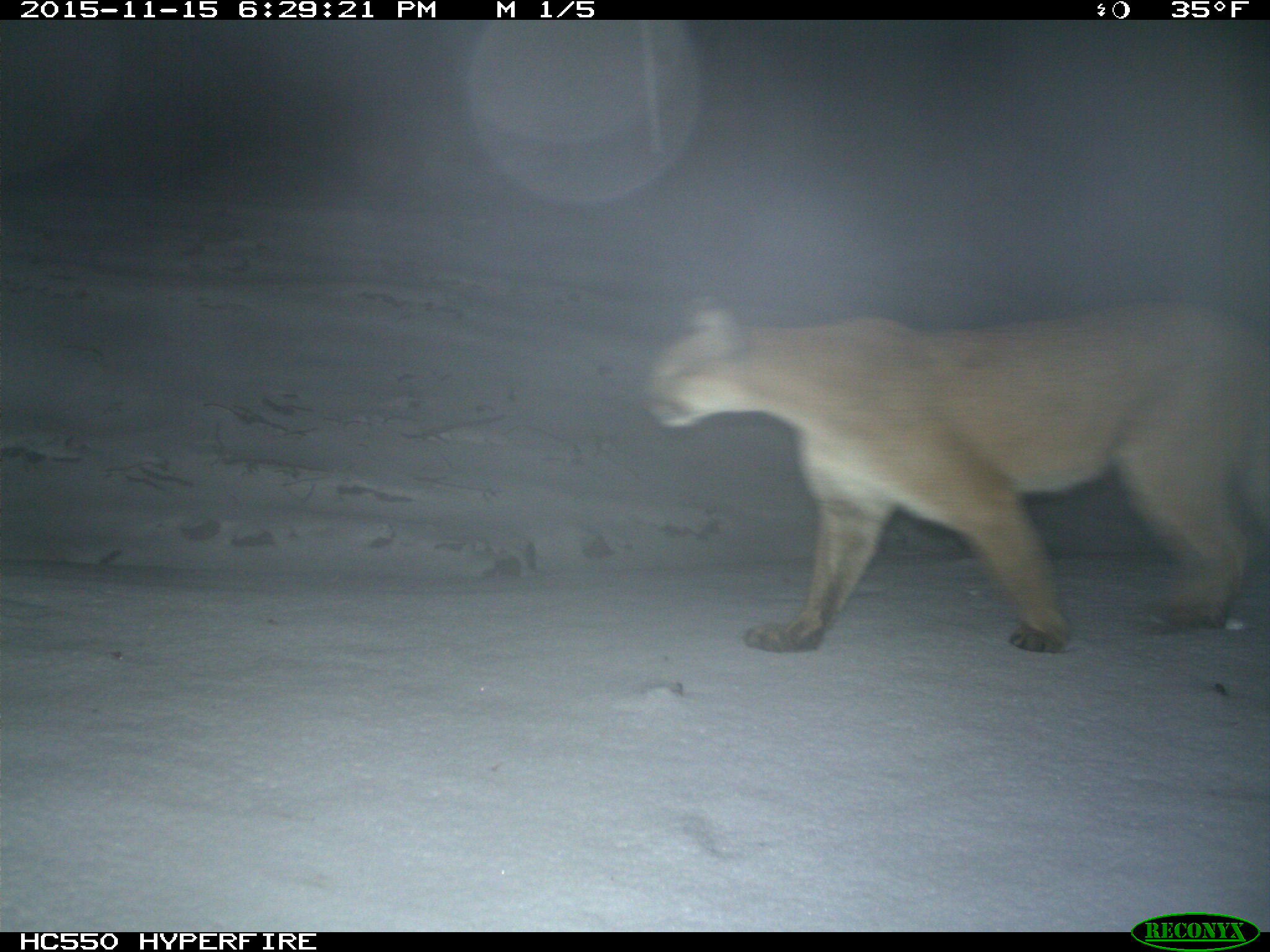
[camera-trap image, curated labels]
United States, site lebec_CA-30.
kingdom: Animalia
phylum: Chordata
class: Mammalia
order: Carnivora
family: Felidae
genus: Puma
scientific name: Puma concolor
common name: mountain lion